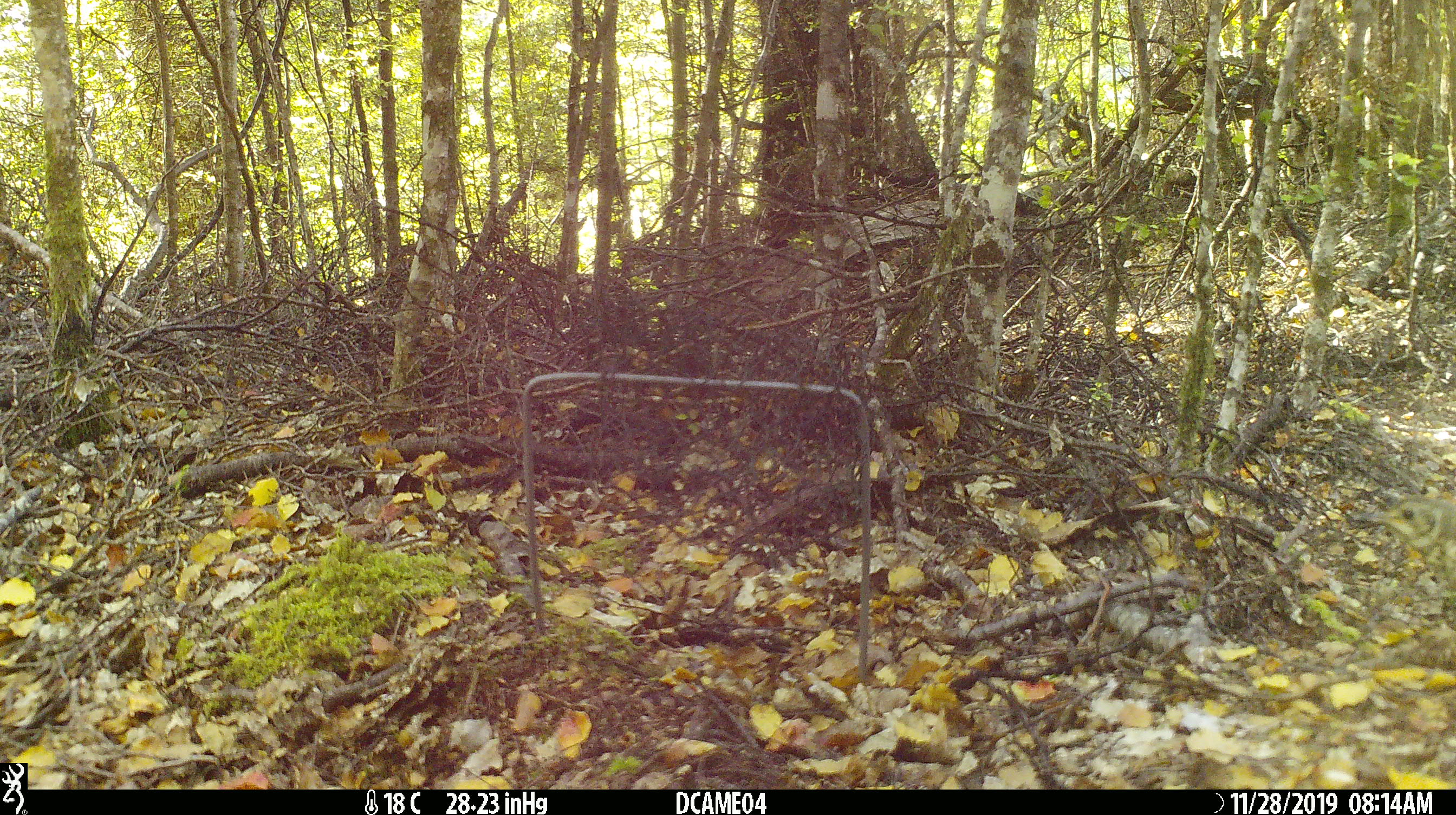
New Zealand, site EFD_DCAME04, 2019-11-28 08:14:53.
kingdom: Animalia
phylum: Chordata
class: Aves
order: Passeriformes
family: Turdidae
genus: Turdus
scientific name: Turdus philomelos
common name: song thrush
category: thrush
Thrush (song thrush) (Turdus philomelos).